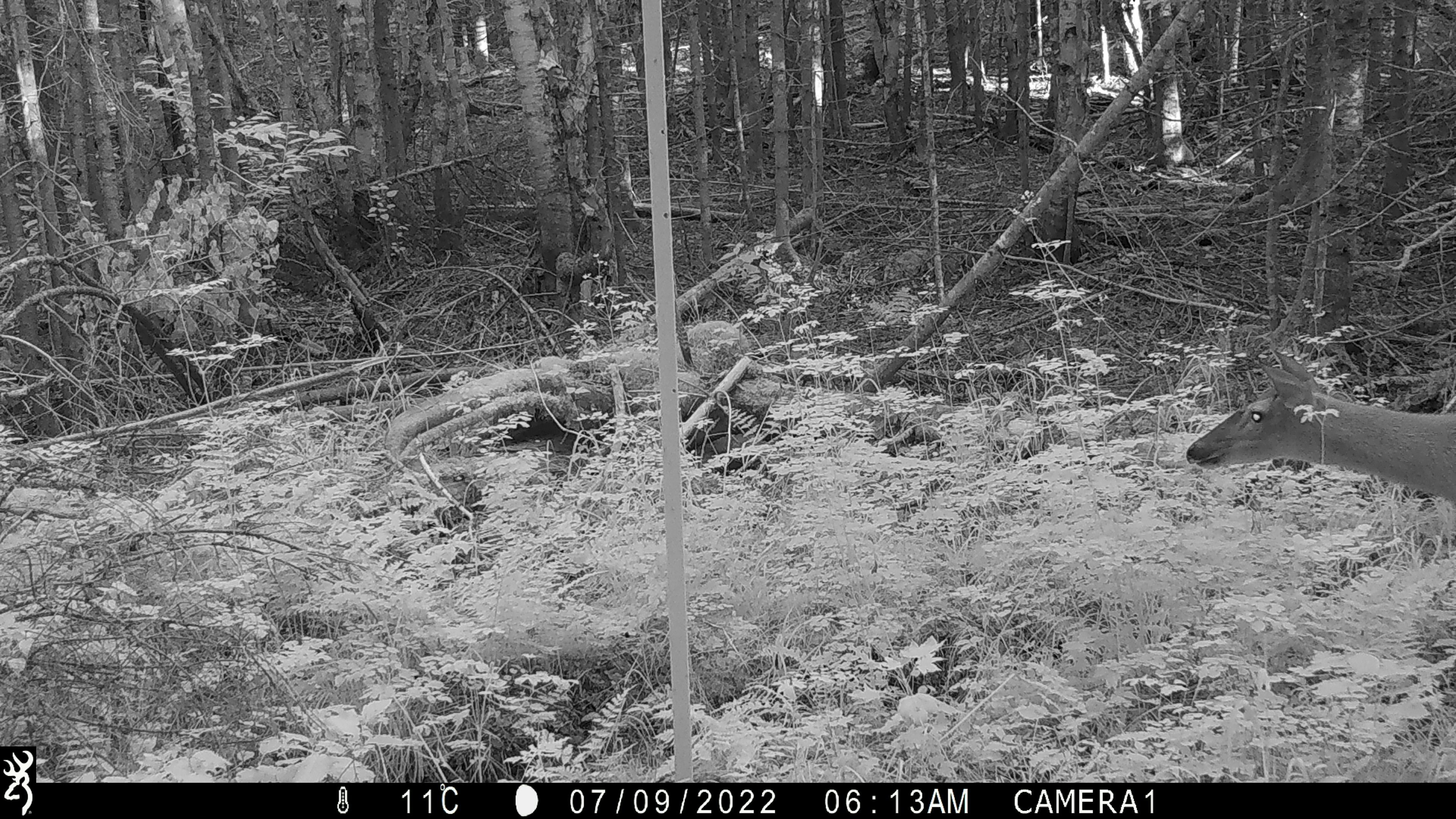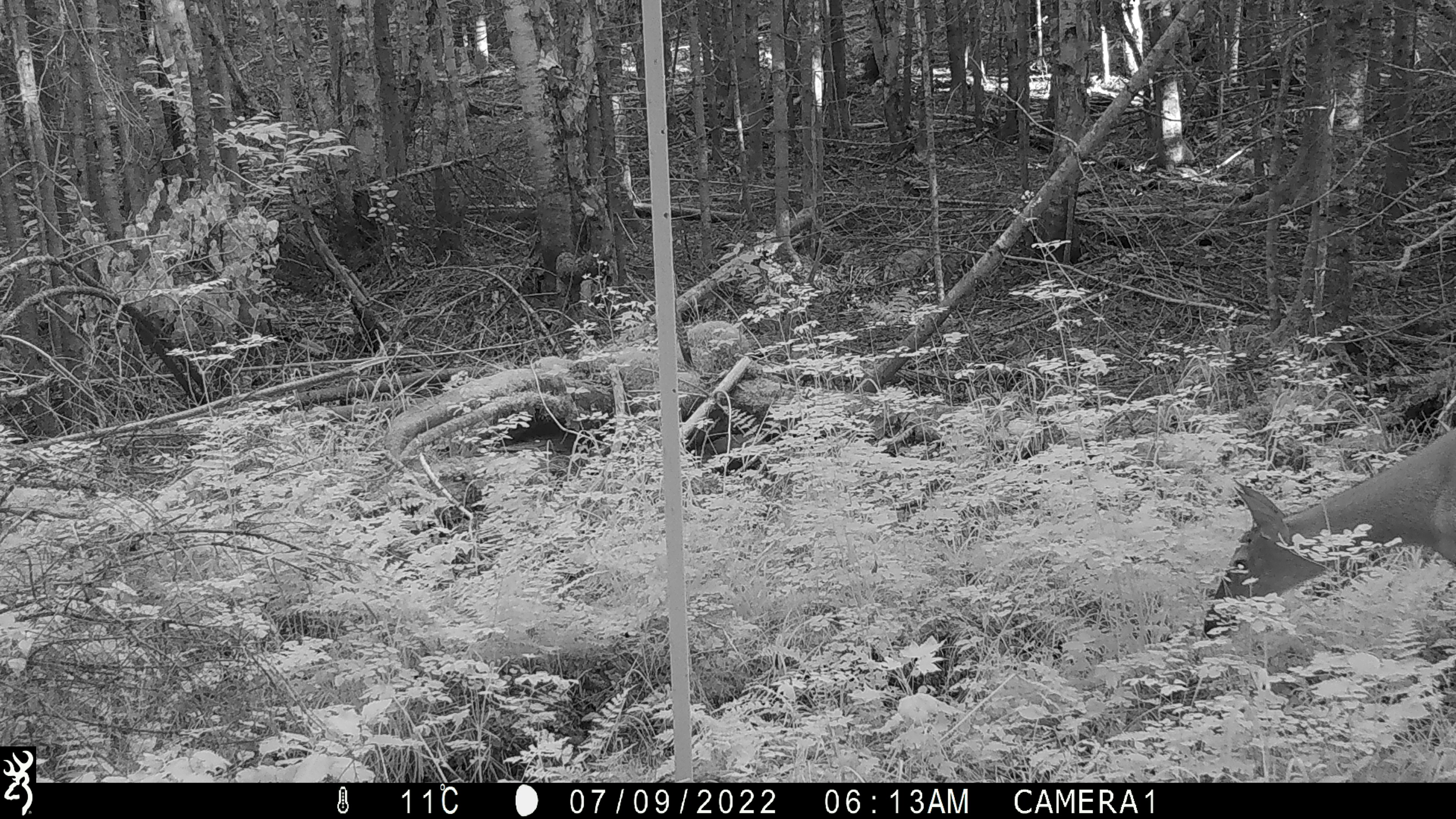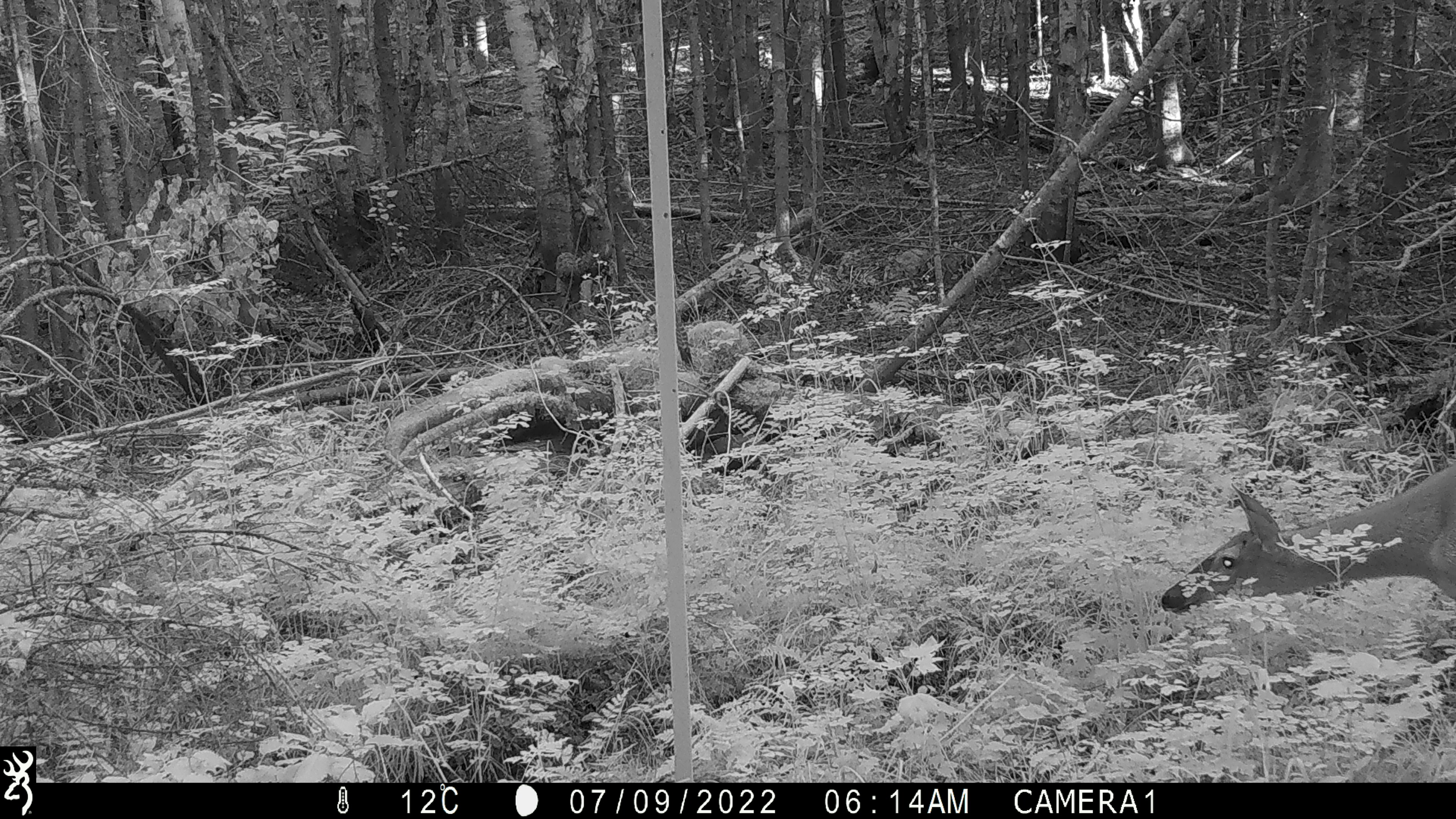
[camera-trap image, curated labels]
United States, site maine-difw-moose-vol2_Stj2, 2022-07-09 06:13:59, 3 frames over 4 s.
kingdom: Animalia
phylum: Chordata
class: Mammalia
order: Artiodactyla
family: Cervidae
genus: Odocoileus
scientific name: Odocoileus virginianus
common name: white-tailed deer